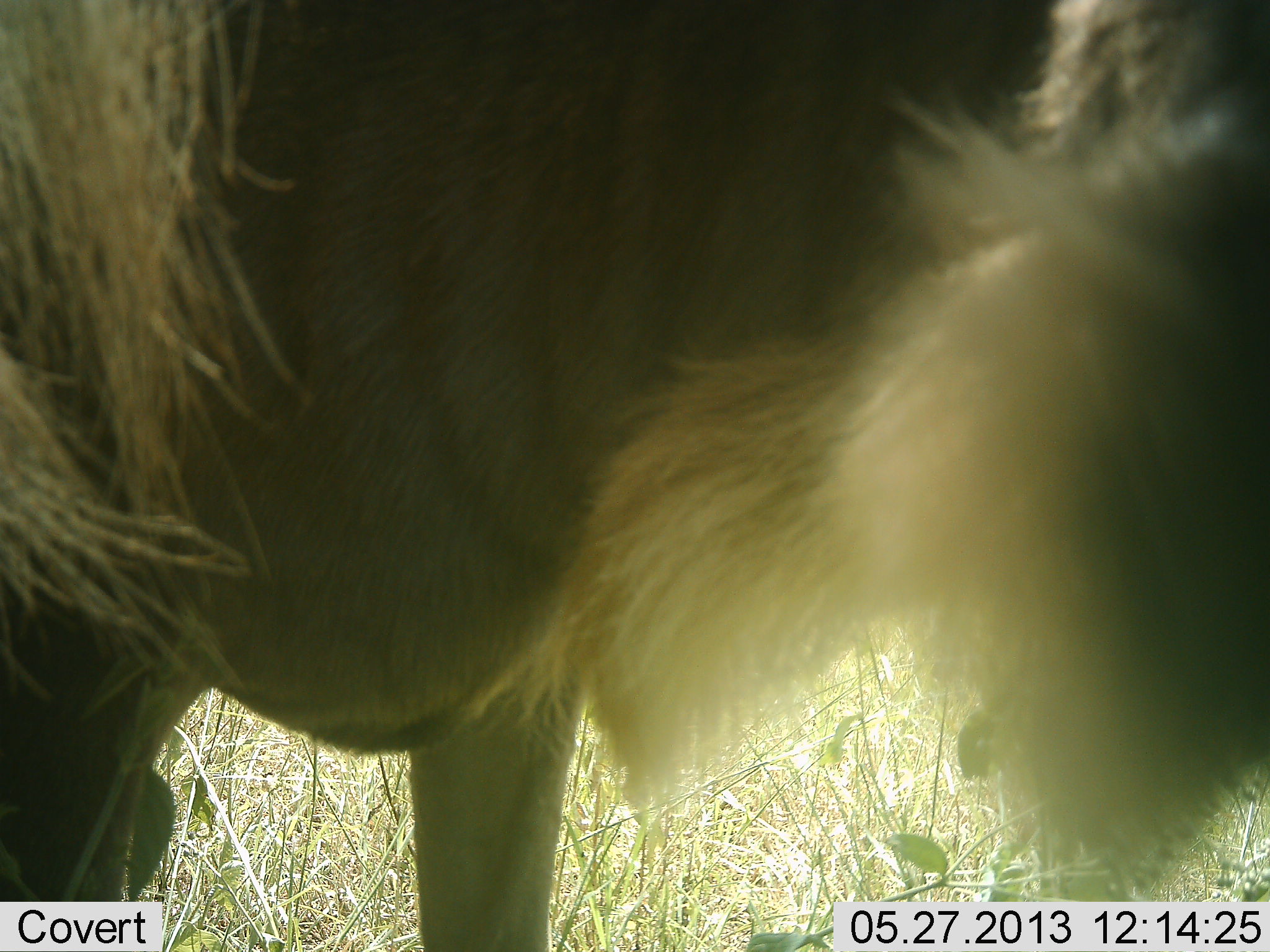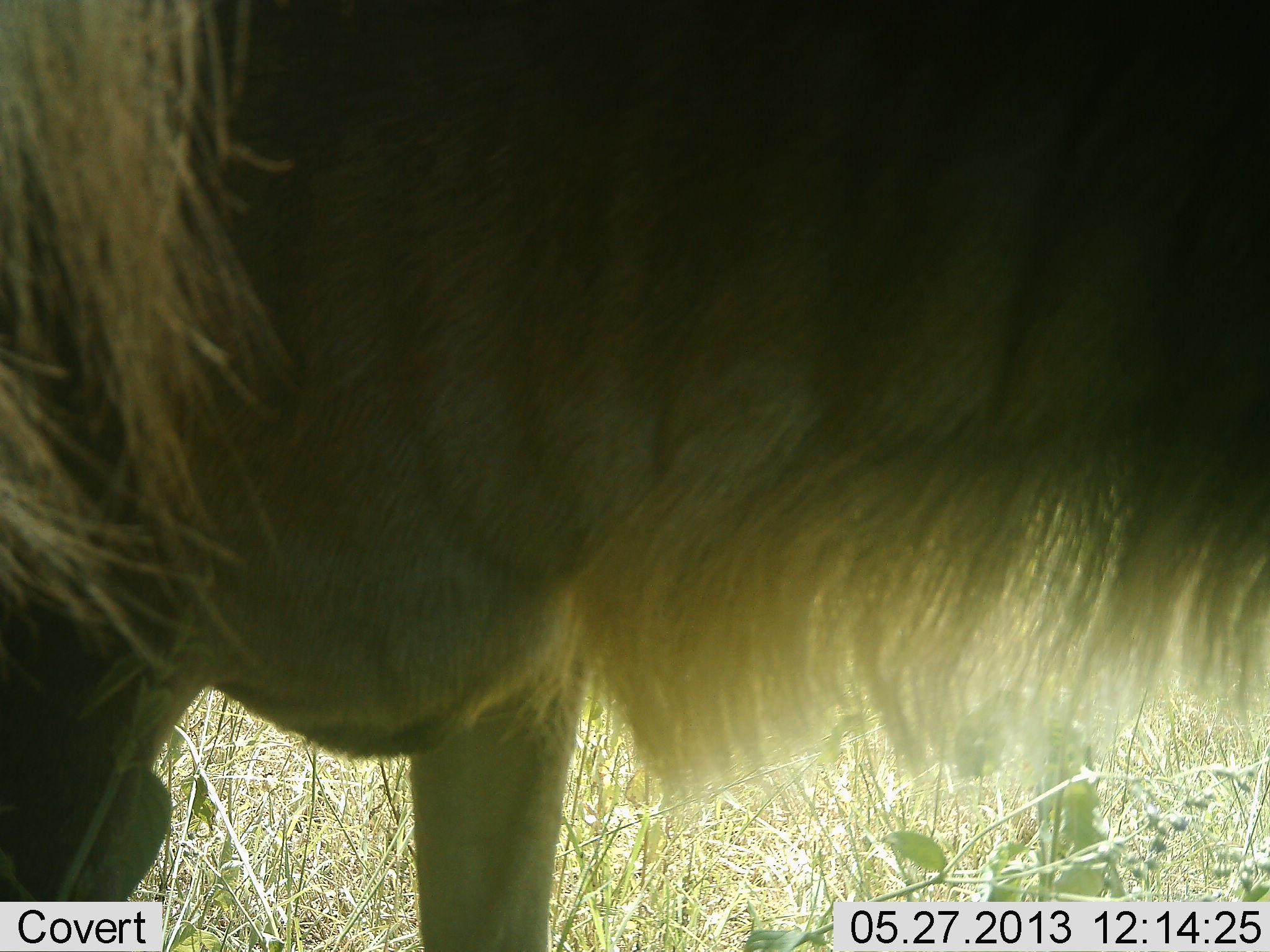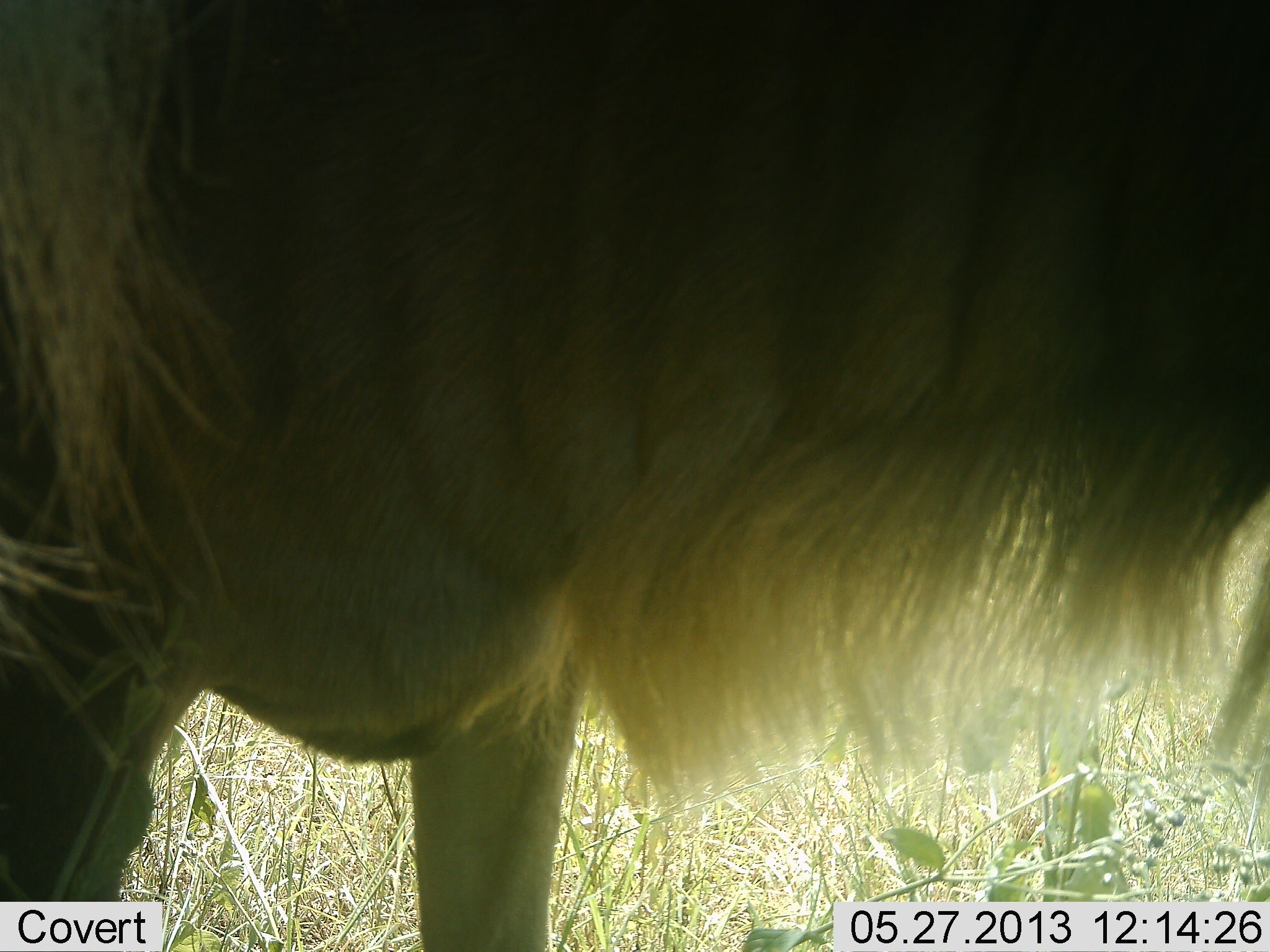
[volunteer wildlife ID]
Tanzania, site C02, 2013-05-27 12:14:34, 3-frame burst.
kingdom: Animalia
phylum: Chordata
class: Mammalia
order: Artiodactyla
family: Bovidae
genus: Connochaetes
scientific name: Connochaetes taurinus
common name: blue wildebeest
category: wildebeest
Wildebeest (blue wildebeest) (Connochaetes taurinus), count 1. Behavior (volunteer vote fractions): standing 83%, resting 0%, moving 17%, interacting 0%. Young present (vote fraction): 0%. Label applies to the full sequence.